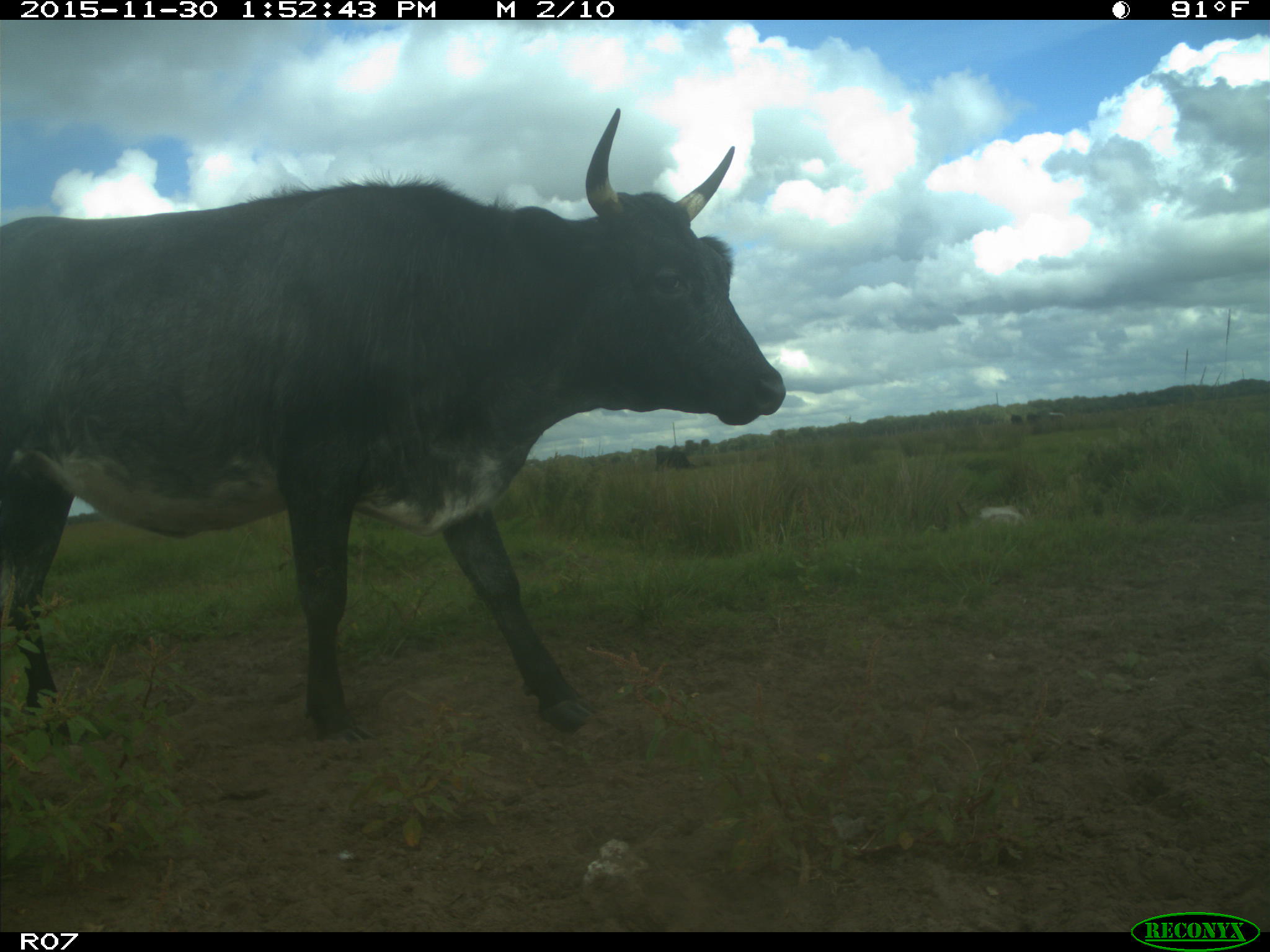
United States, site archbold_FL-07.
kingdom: Animalia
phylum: Chordata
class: Mammalia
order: Artiodactyla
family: Bovidae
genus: Bos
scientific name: Bos taurus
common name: domestic cow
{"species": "Bos taurus (domestic cow)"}